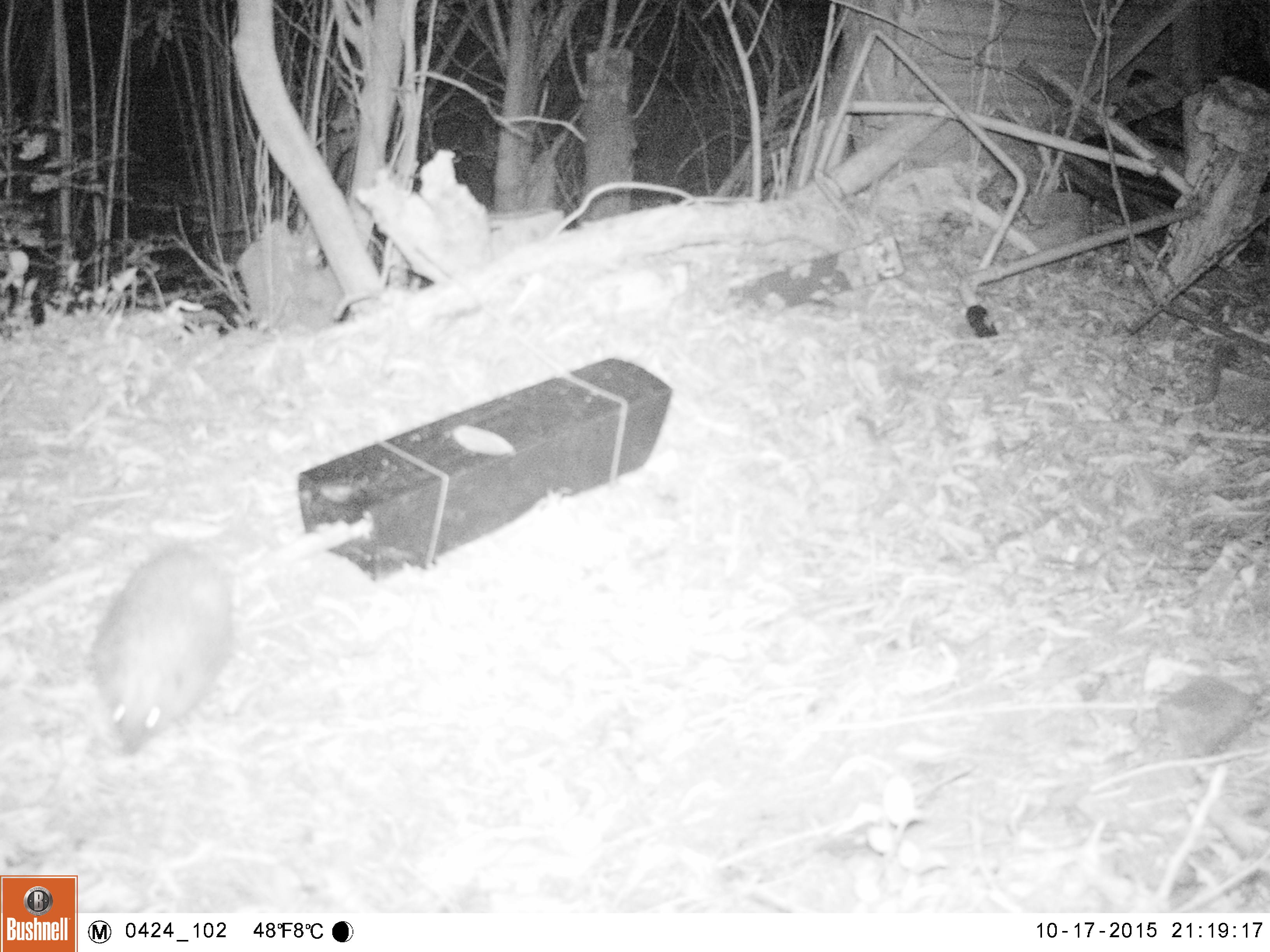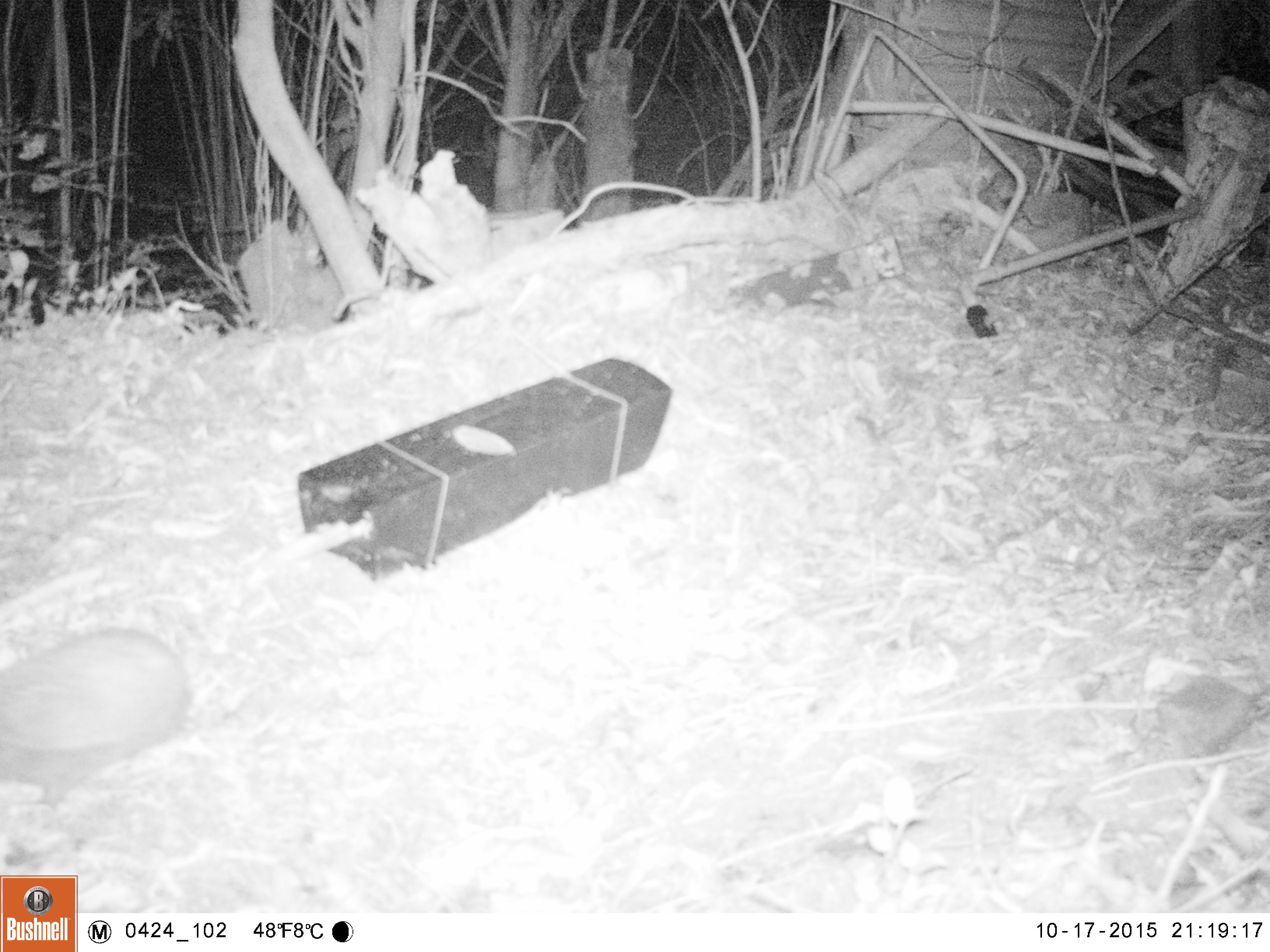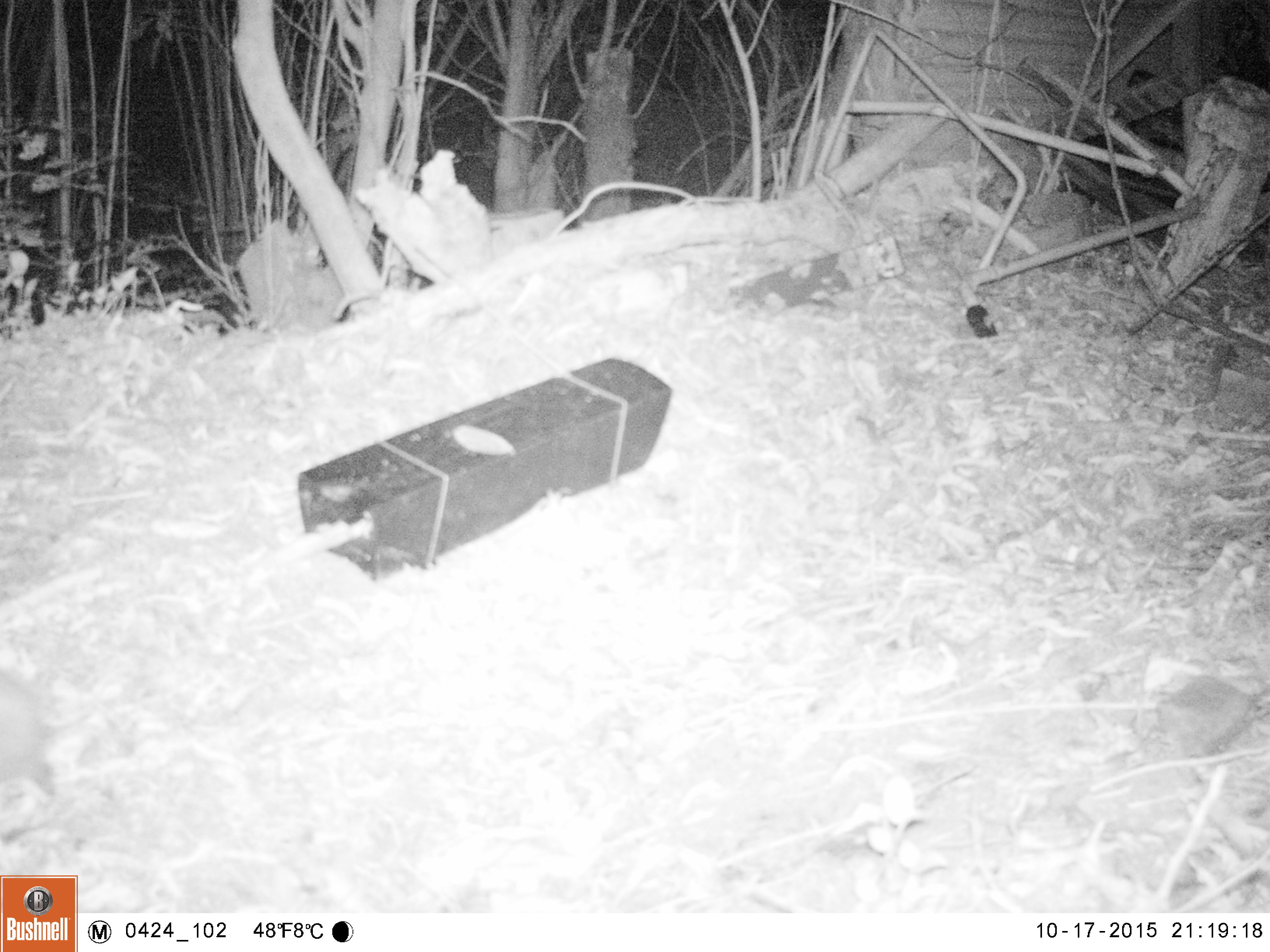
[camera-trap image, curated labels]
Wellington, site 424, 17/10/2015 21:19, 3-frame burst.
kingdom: Animalia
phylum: Chordata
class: Mammalia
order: Eulipotyphla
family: Erinaceidae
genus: Erinaceus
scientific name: Erinaceus europaeus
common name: hedgehog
Hedgehog (Erinaceus europaeus).